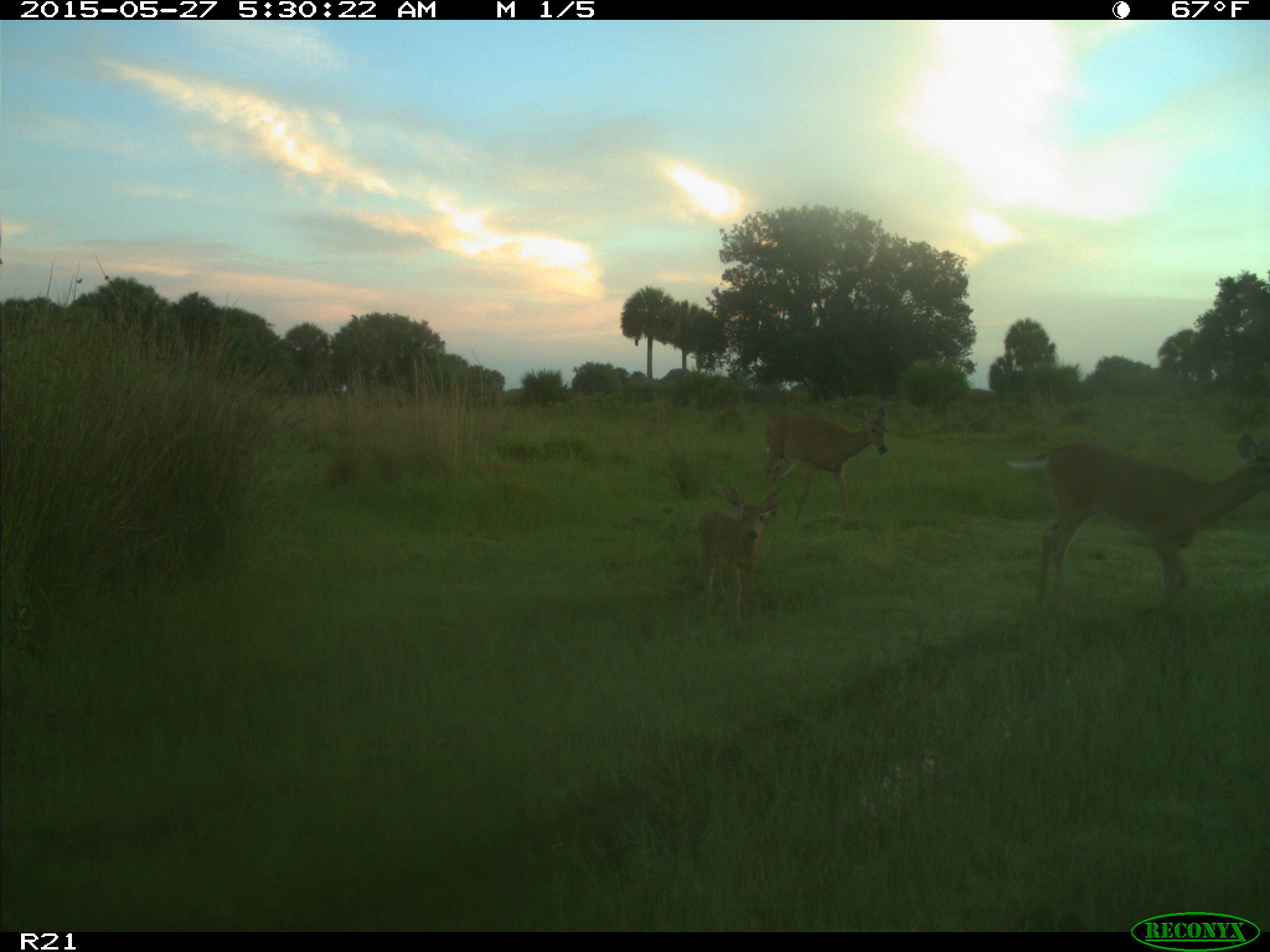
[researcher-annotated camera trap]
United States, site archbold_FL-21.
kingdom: Animalia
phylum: Chordata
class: Mammalia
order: Artiodactyla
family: Cervidae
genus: Odocoileus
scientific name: Odocoileus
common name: deer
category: unidentified deer